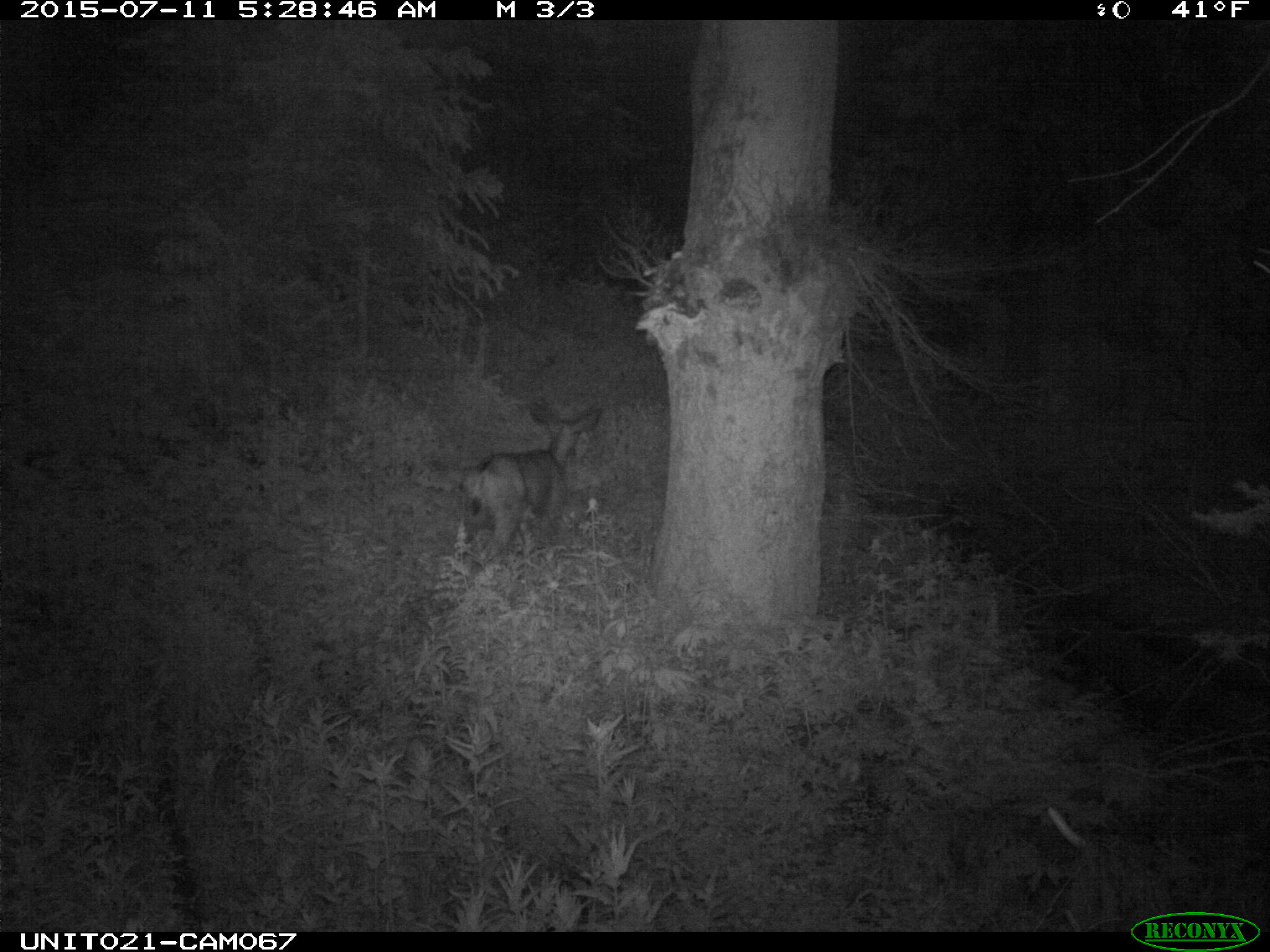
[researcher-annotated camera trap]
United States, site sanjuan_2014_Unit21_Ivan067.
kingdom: Animalia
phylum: Chordata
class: Mammalia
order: Artiodactyla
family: Cervidae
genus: Odocoileus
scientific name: Odocoileus hemionus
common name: mule deer